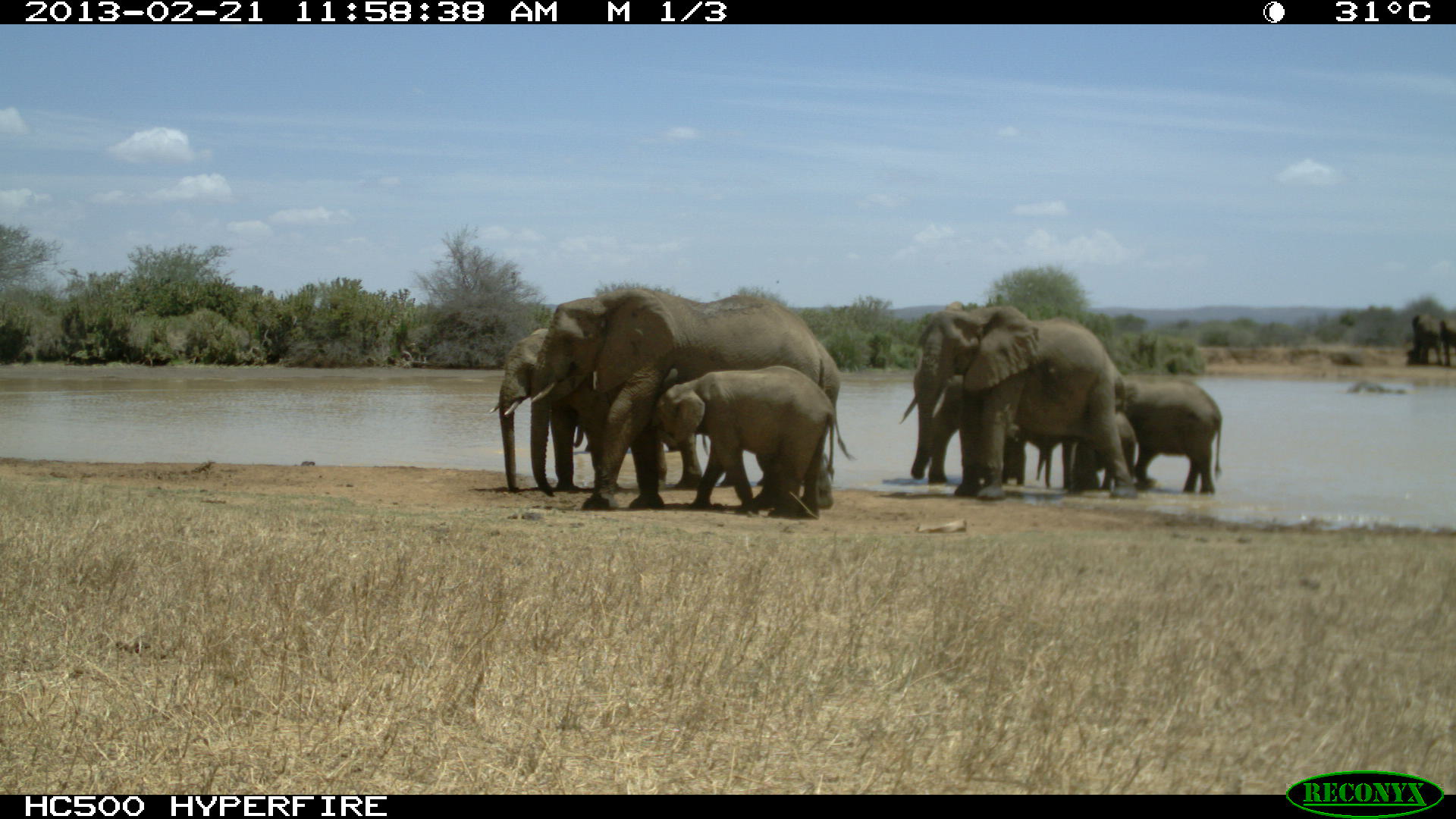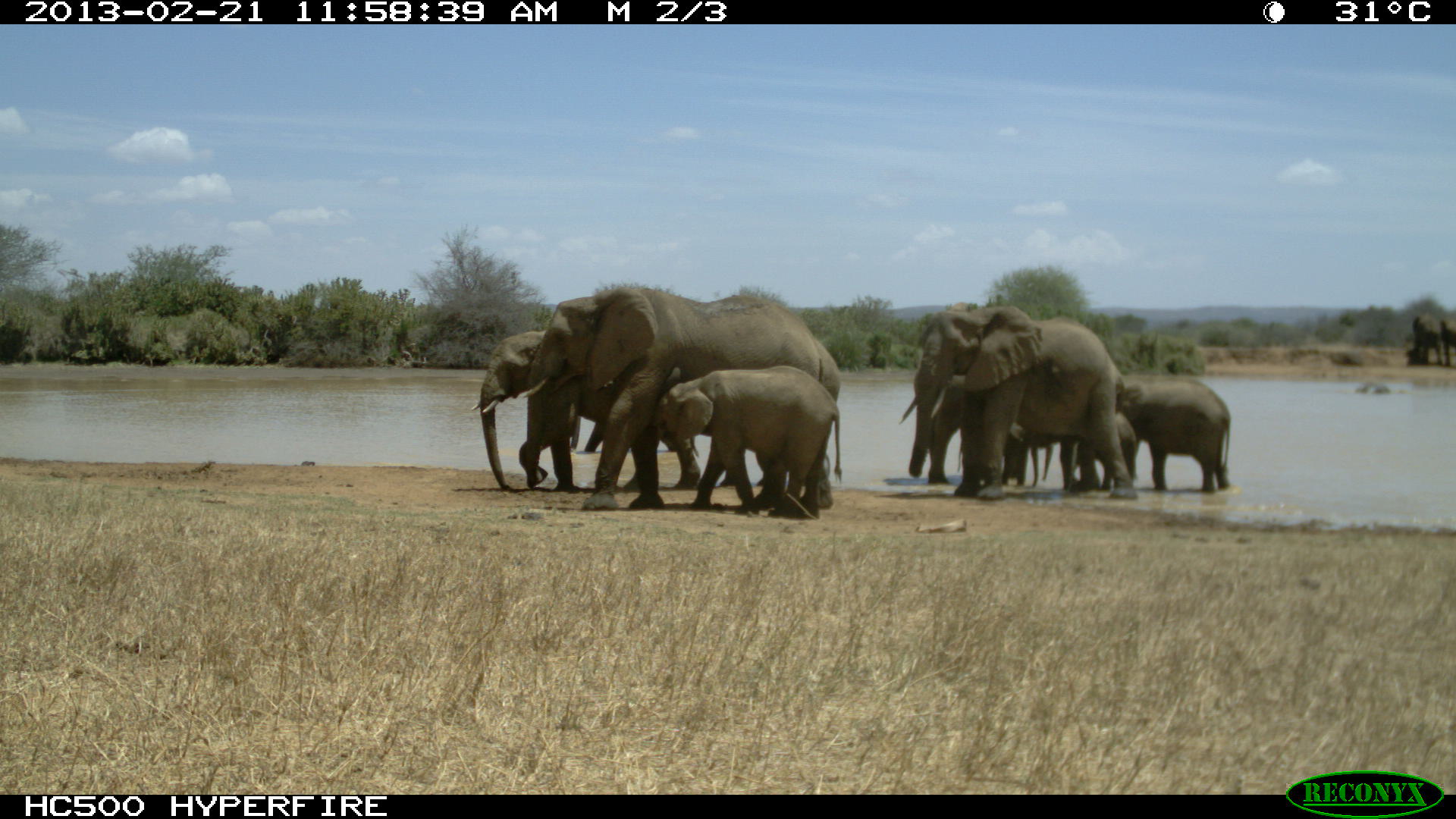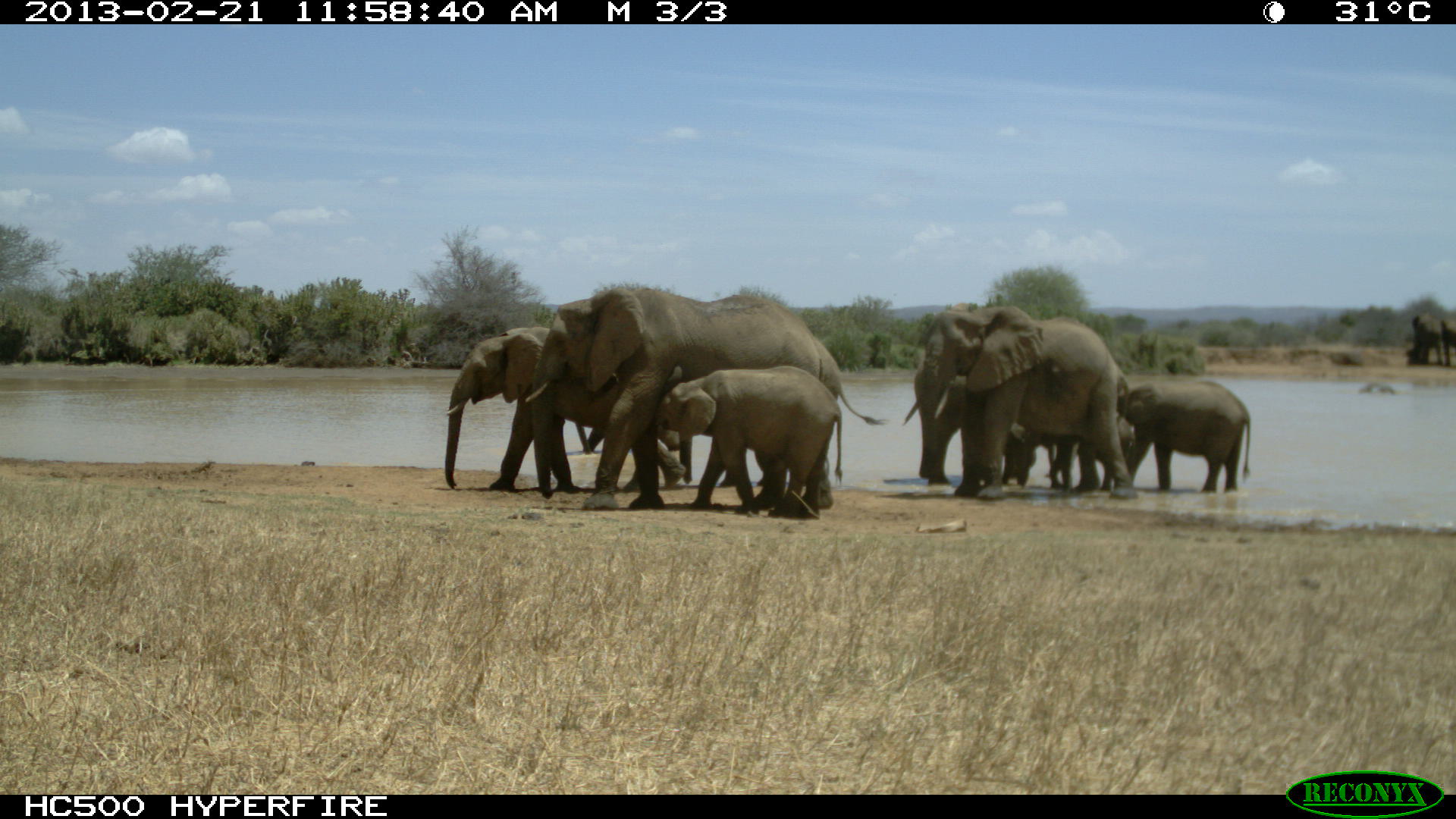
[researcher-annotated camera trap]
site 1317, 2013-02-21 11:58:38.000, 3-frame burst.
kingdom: Animalia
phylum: Chordata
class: Mammalia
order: Proboscidea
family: Elephantidae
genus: Loxodonta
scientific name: Loxodonta africana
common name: african bush elephant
Loxodonta africana (african bush elephant), count 10.